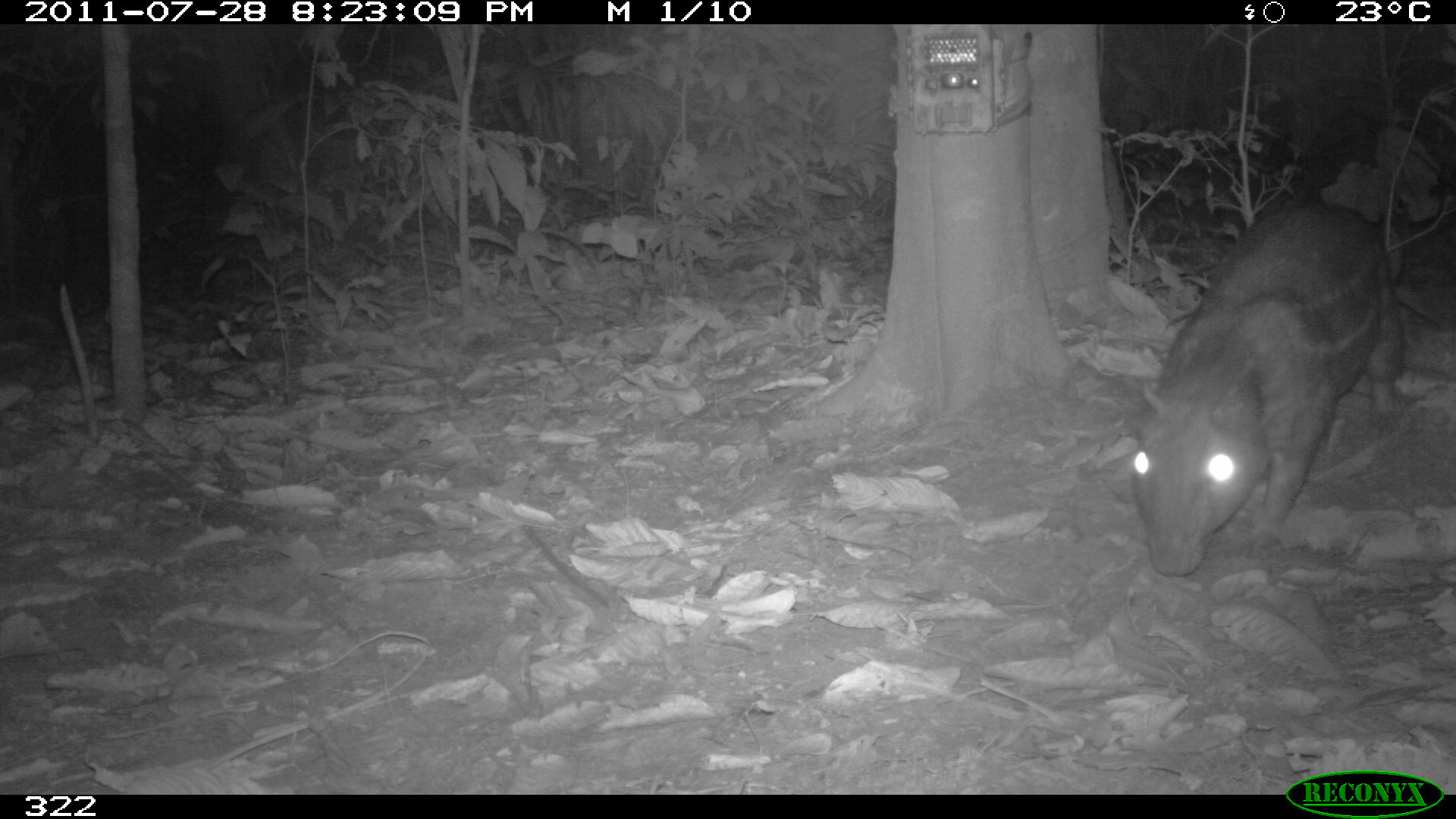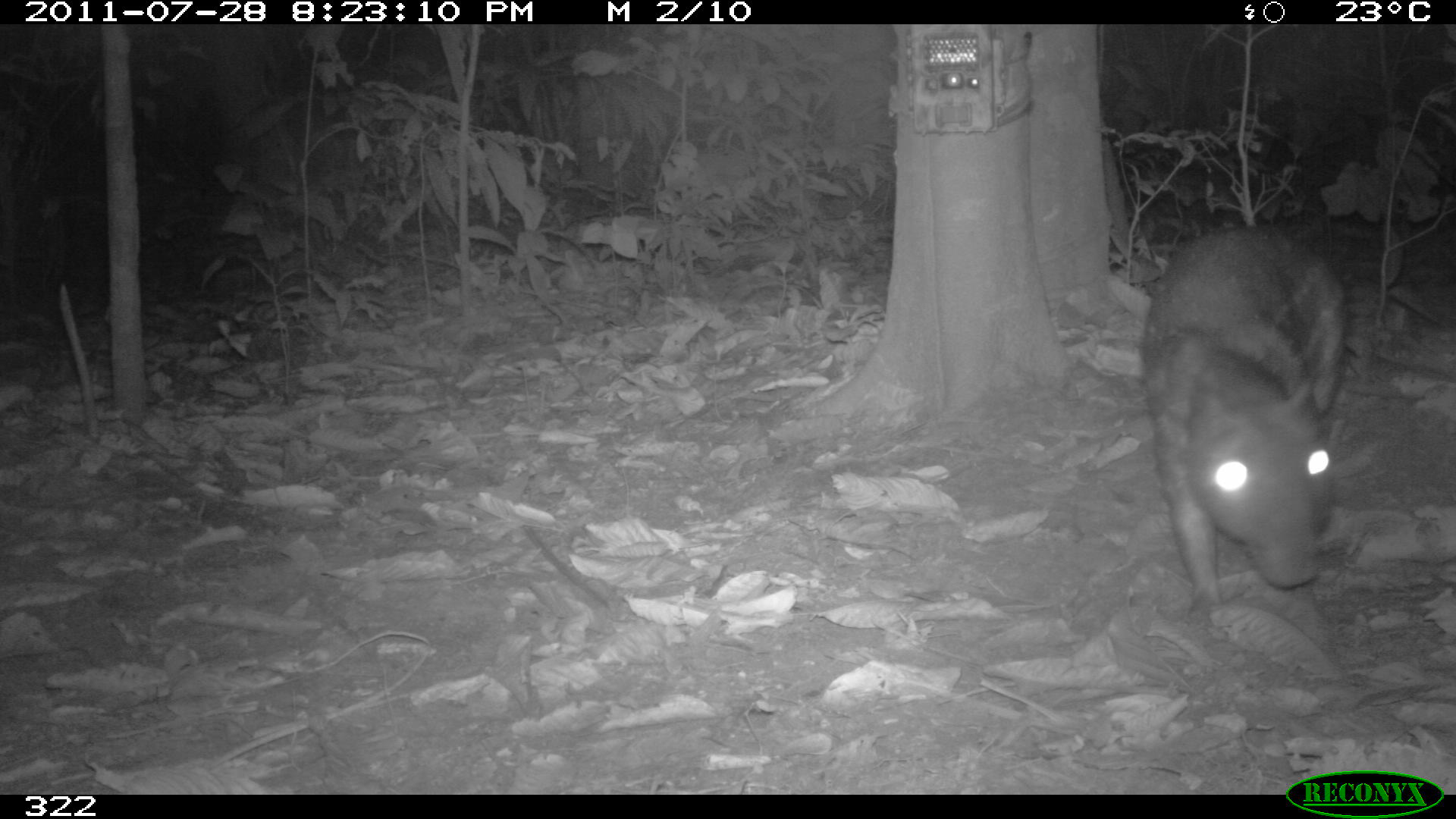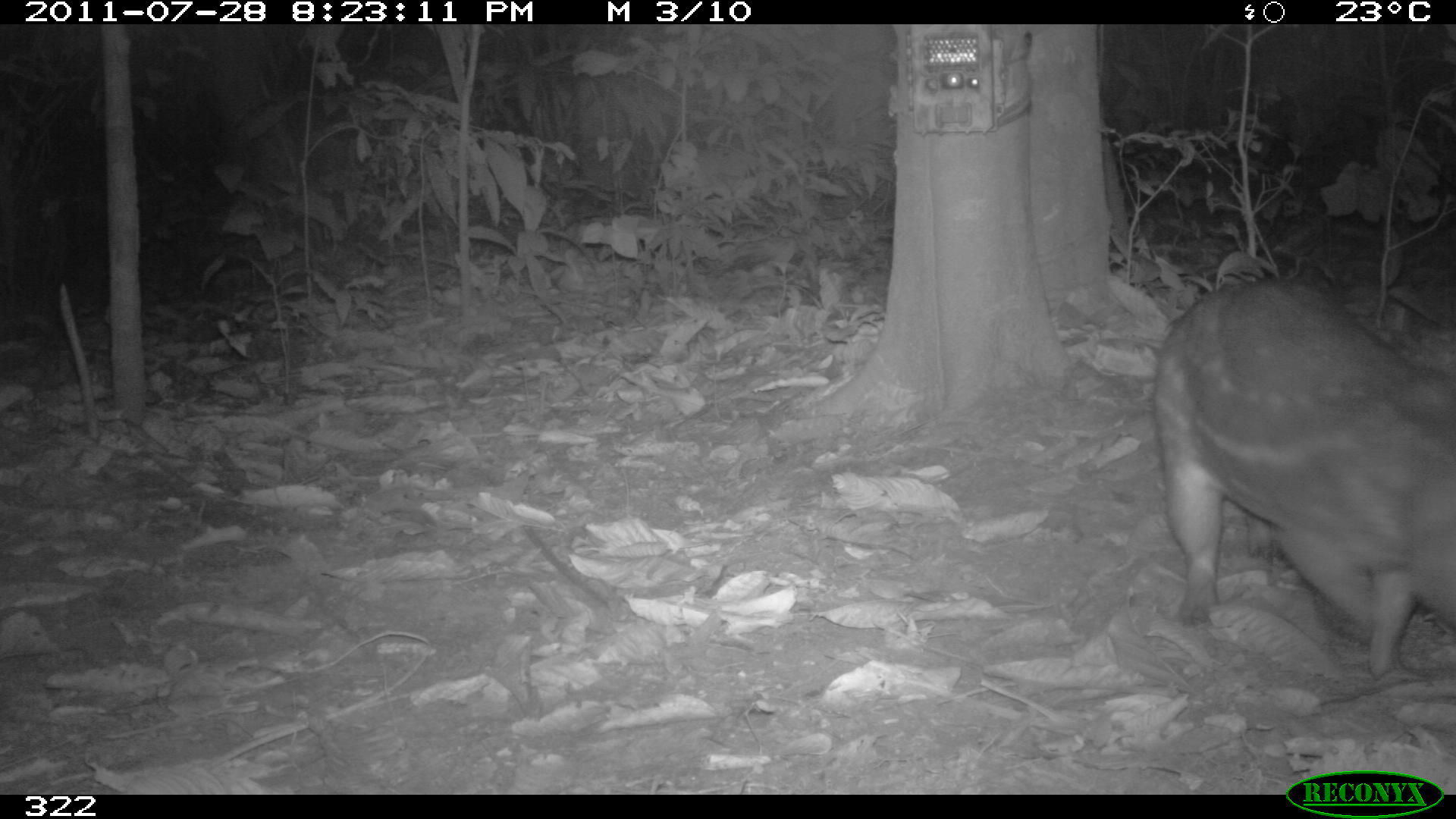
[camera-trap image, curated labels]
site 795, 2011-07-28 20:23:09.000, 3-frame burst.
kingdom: Animalia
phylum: Chordata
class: Mammalia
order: Rodentia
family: Cuniculidae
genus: Cuniculus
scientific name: Cuniculus paca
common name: spotted paca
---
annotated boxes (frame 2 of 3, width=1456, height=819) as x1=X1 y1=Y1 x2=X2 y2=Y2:
cuniculus paca: x1=1138 y1=225 x2=1344 y2=612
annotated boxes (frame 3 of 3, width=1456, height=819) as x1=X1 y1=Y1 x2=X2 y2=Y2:
cuniculus paca: x1=1153 y1=276 x2=1453 y2=677